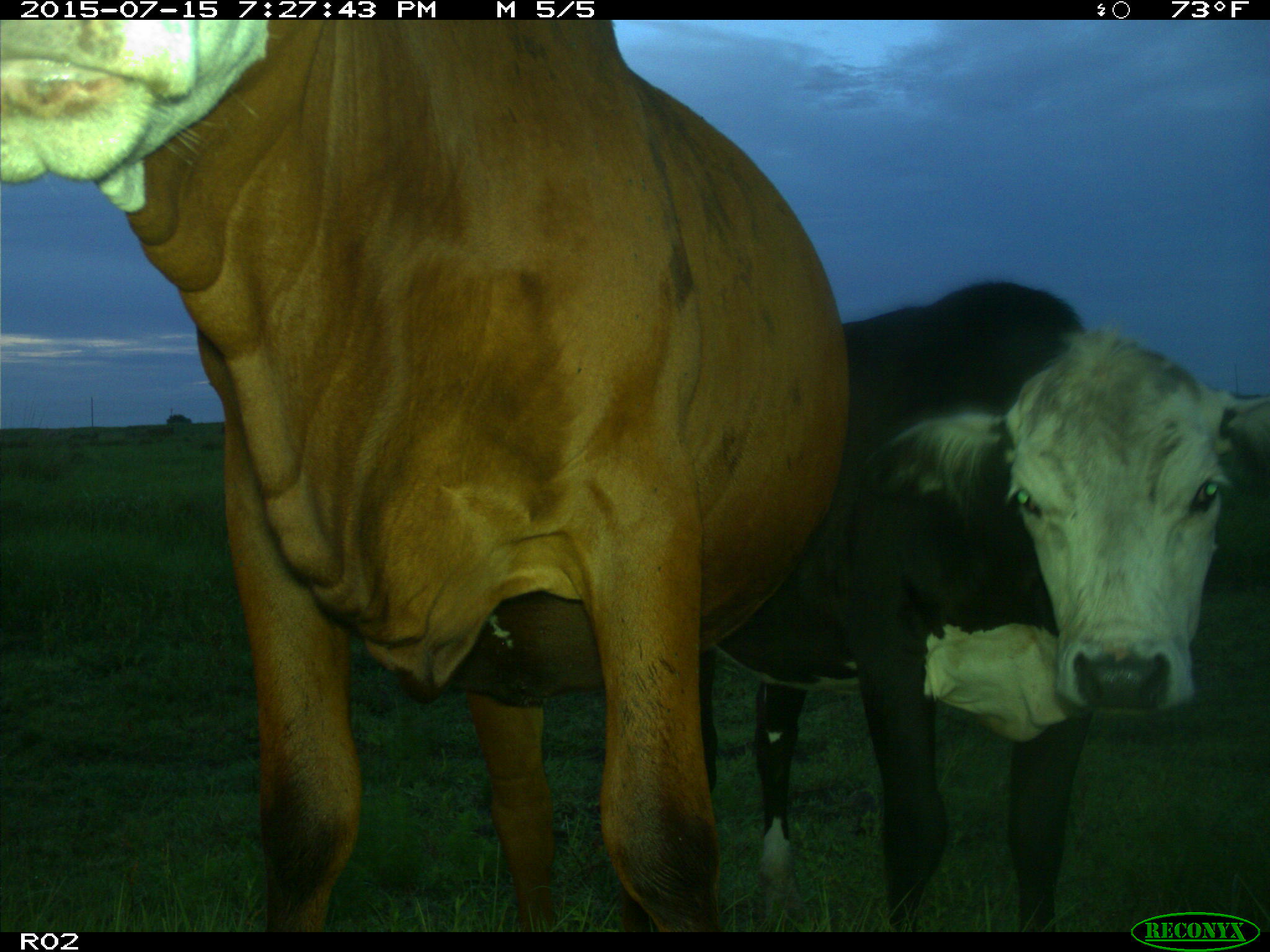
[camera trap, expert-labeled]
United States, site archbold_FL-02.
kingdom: Animalia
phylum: Chordata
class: Mammalia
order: Artiodactyla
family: Bovidae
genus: Bos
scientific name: Bos taurus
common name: domestic cow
Bos taurus (domestic cow).